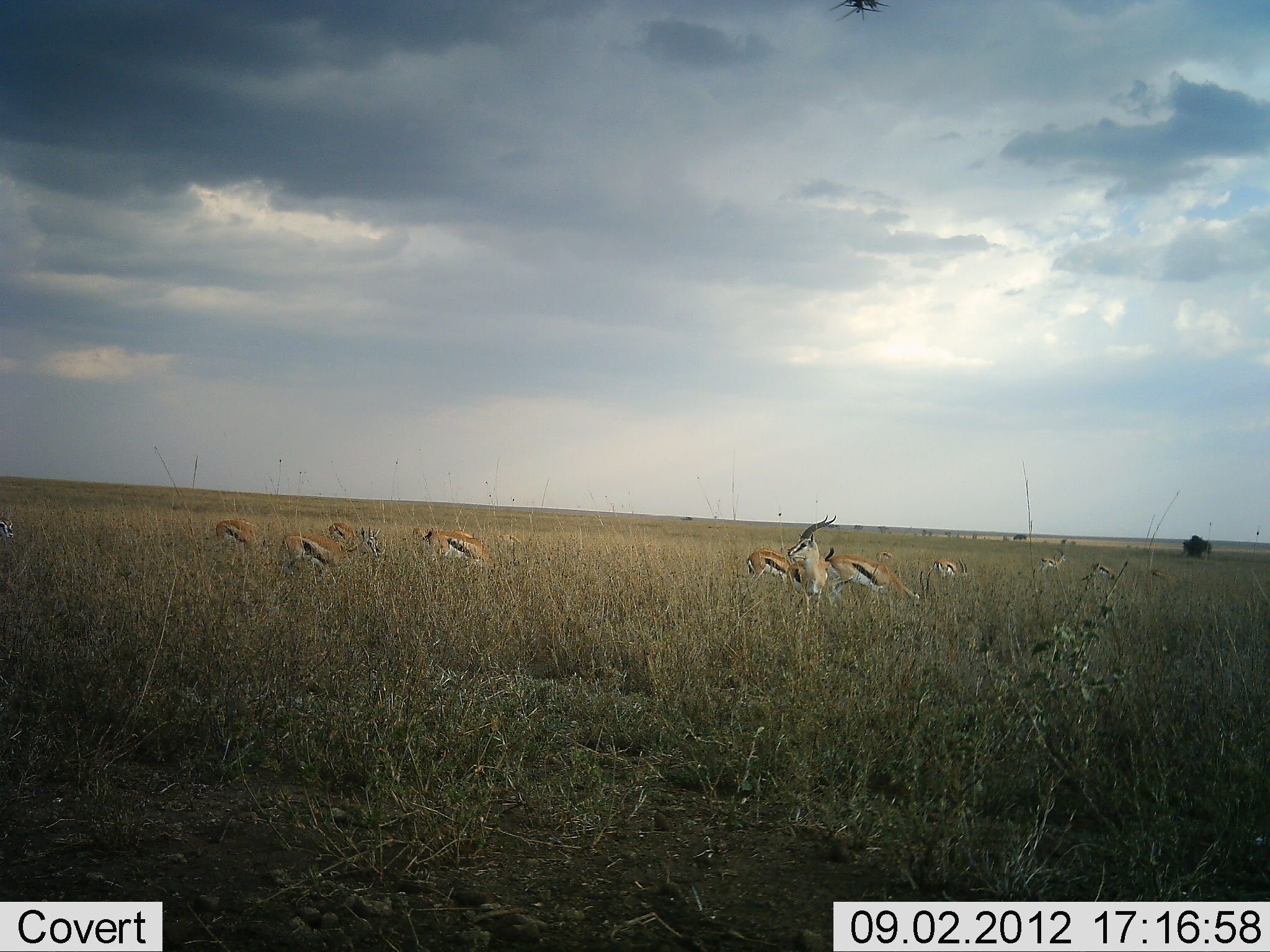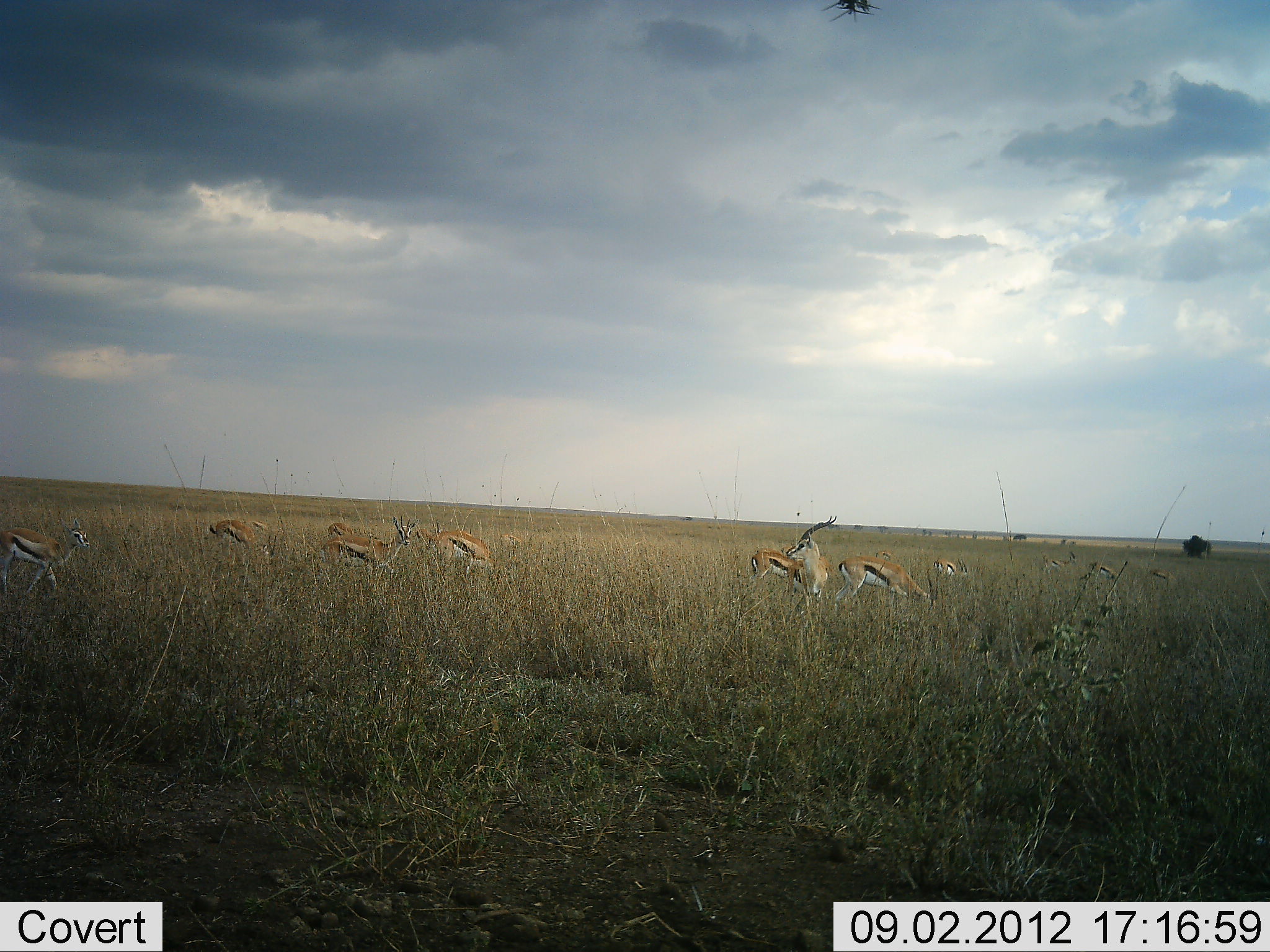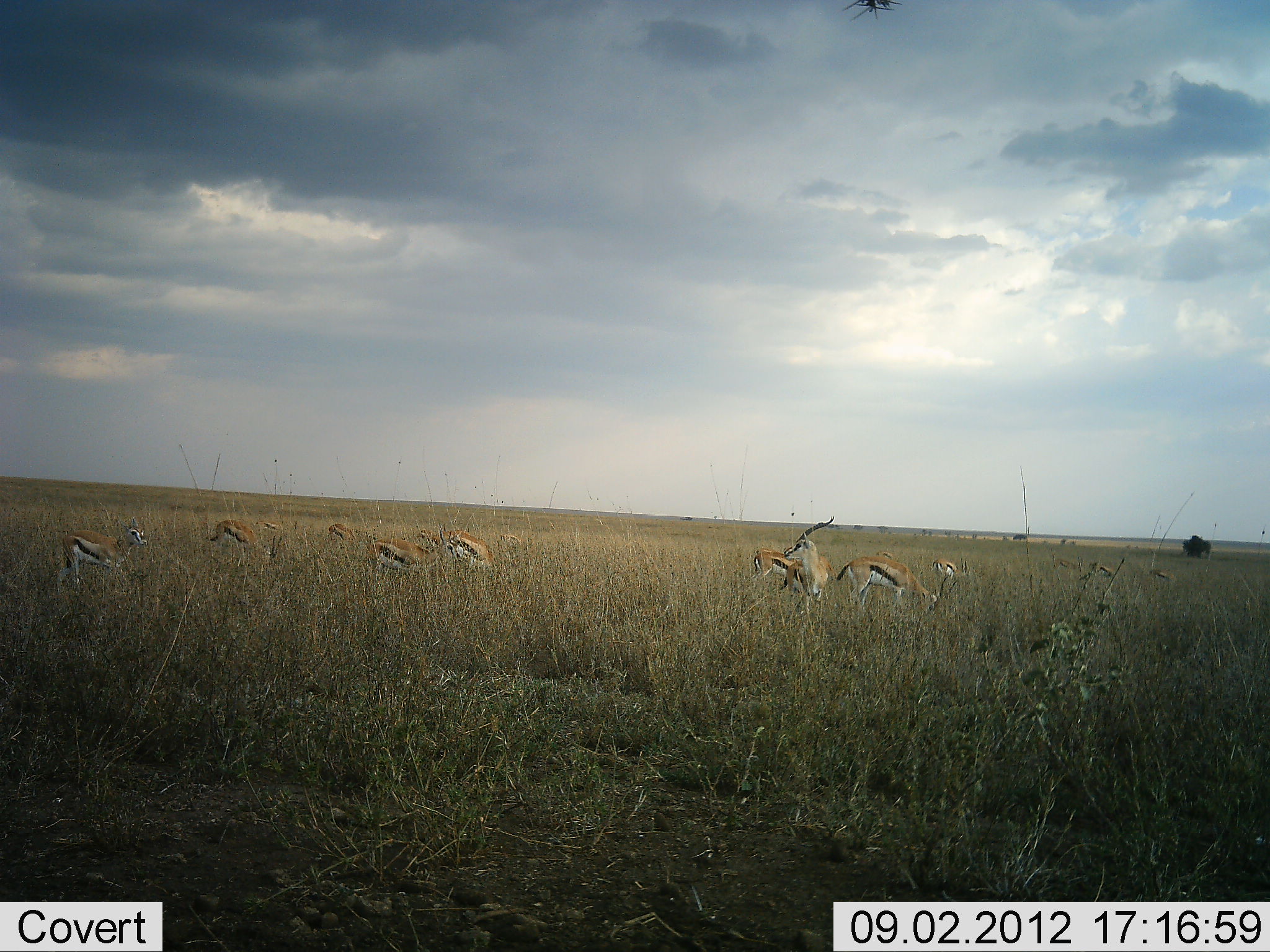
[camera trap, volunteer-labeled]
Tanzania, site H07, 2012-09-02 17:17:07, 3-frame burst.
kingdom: Animalia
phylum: Chordata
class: Mammalia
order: Artiodactyla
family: Bovidae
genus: Eudorcas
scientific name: Eudorcas thomsonii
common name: thomson's gazelle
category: gazellethomsons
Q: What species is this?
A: Gazellethomsons (thomson's gazelle) (Eudorcas thomsonii).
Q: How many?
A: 11-50.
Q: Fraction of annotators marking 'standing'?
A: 70%.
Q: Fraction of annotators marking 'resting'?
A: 0%.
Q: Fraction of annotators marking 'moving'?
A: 70%.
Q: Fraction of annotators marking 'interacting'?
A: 0%.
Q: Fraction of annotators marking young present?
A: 10%.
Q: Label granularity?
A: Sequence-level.